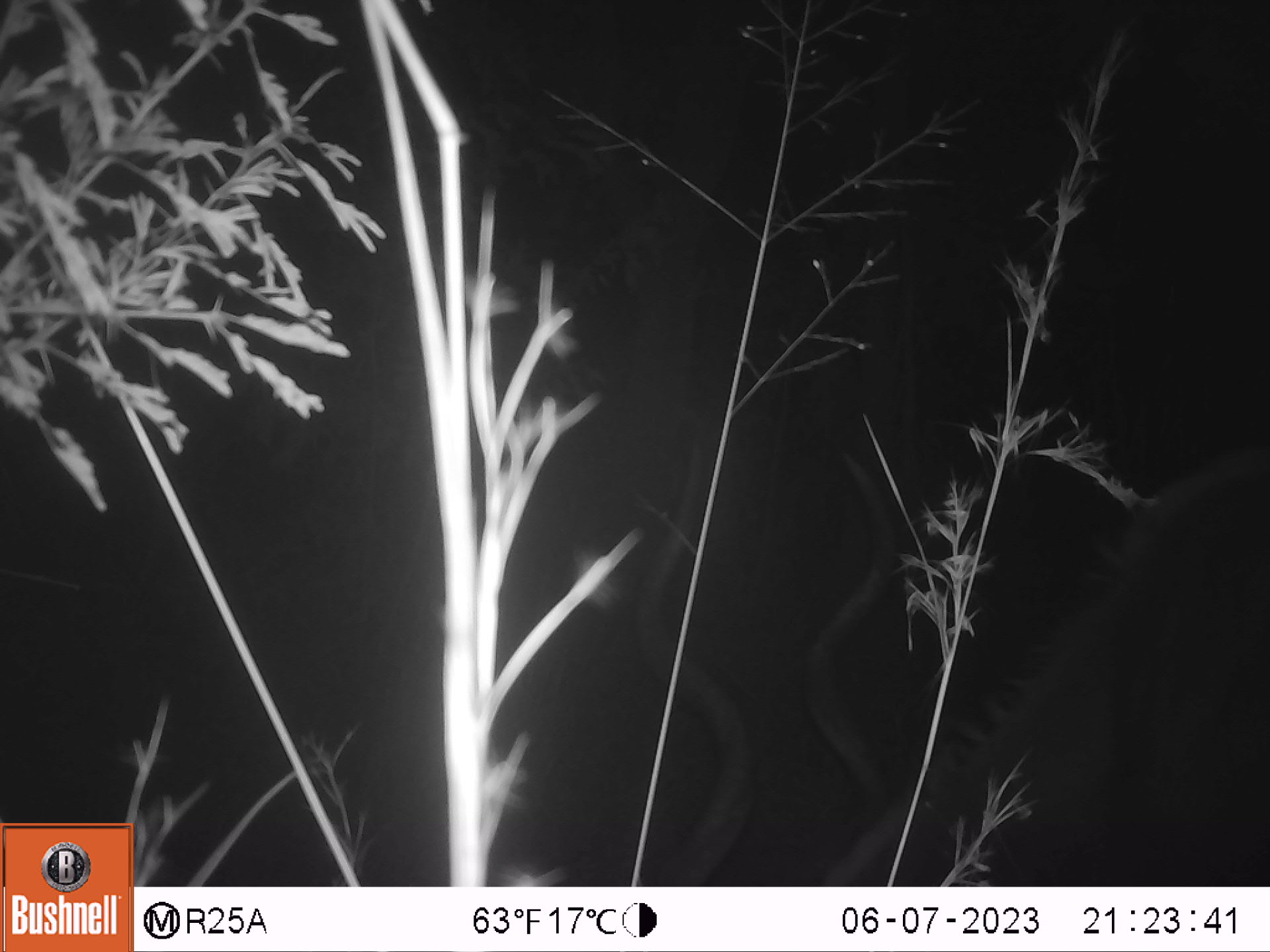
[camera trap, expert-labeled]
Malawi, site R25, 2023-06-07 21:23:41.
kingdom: Animalia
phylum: Chordata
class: Mammalia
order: Artiodactyla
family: Bovidae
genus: Tragelaphus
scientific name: Tragelaphus strepsiceros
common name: greater kudu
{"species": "greater kudu (Tragelaphus strepsiceros)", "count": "1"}